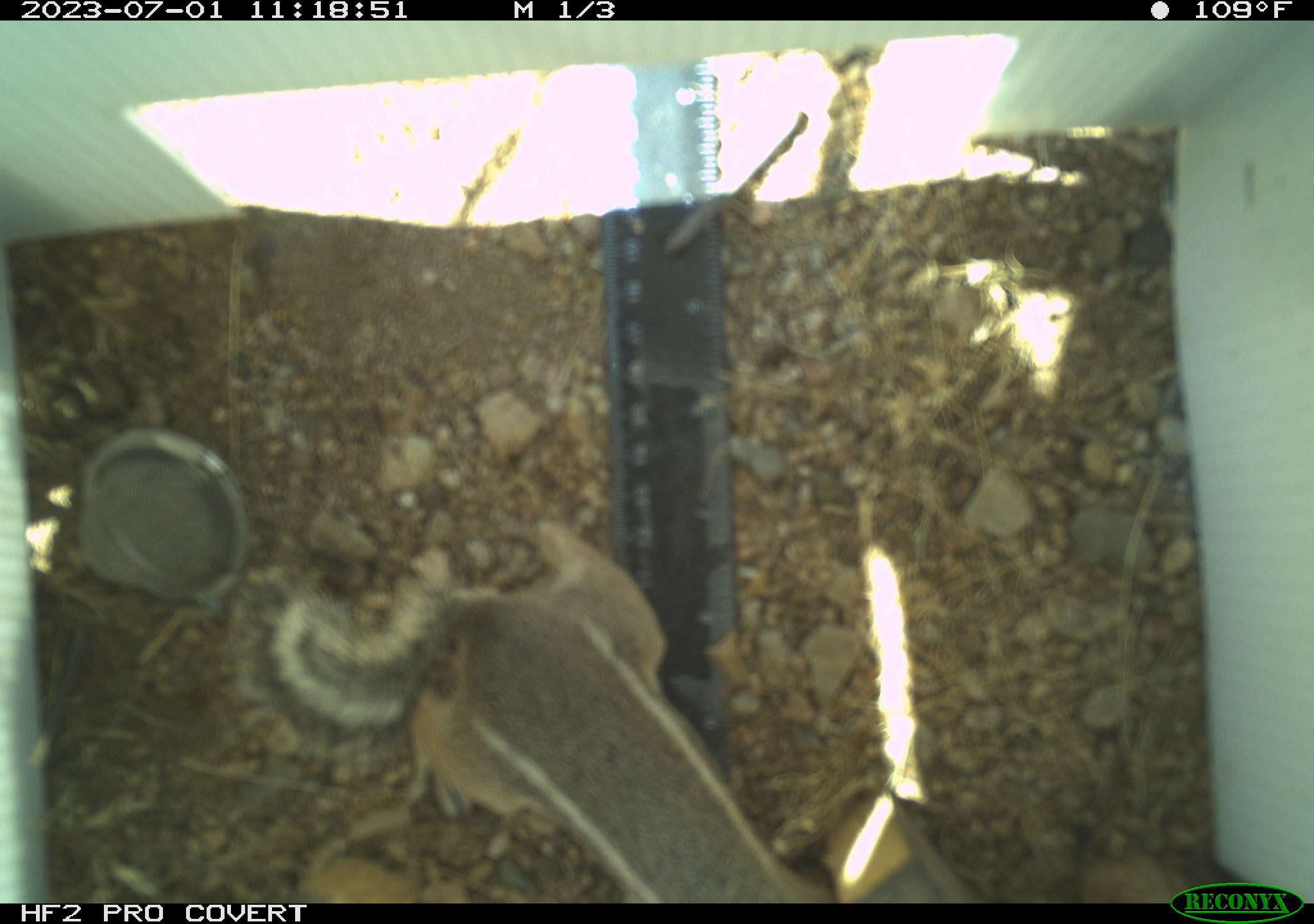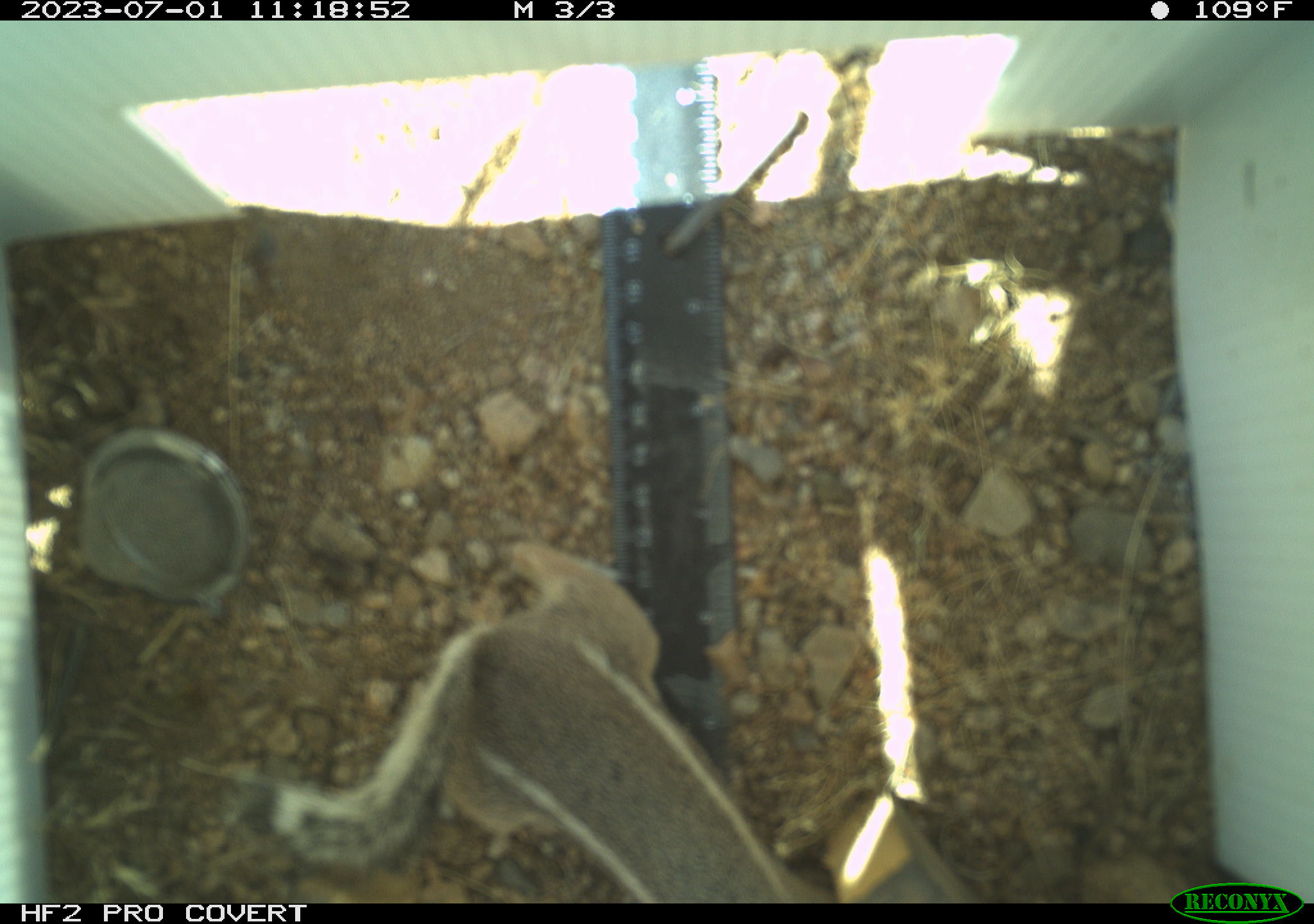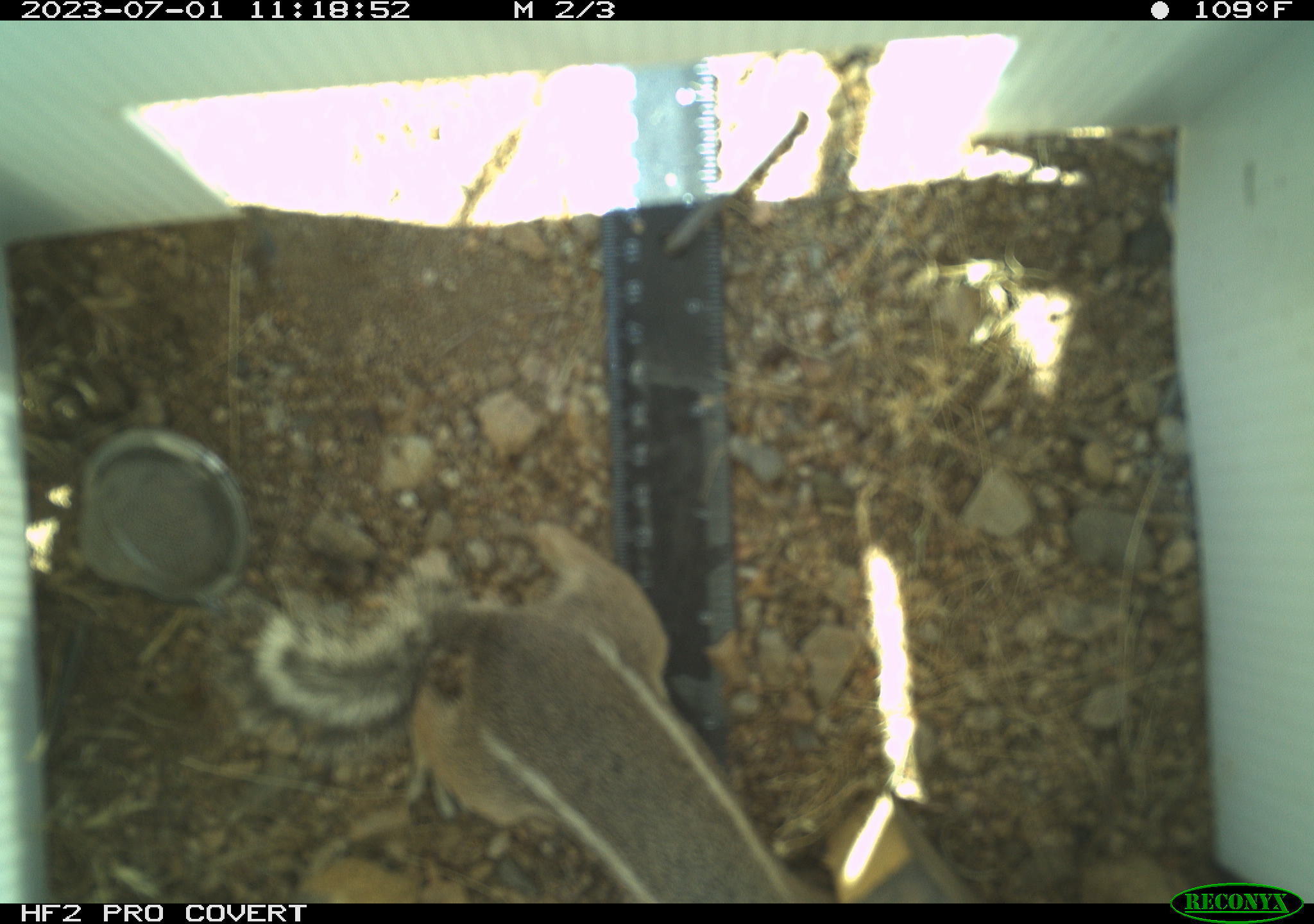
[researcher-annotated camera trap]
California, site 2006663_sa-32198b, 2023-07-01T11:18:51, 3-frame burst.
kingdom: Animalia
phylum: Chordata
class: Mammalia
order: Rodentia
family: Sciuridae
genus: Ammospermophilus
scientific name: Ammospermophilus leucurus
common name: white-tailed antelope squirrel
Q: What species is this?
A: White-tailed antelope squirrel (Ammospermophilus leucurus).